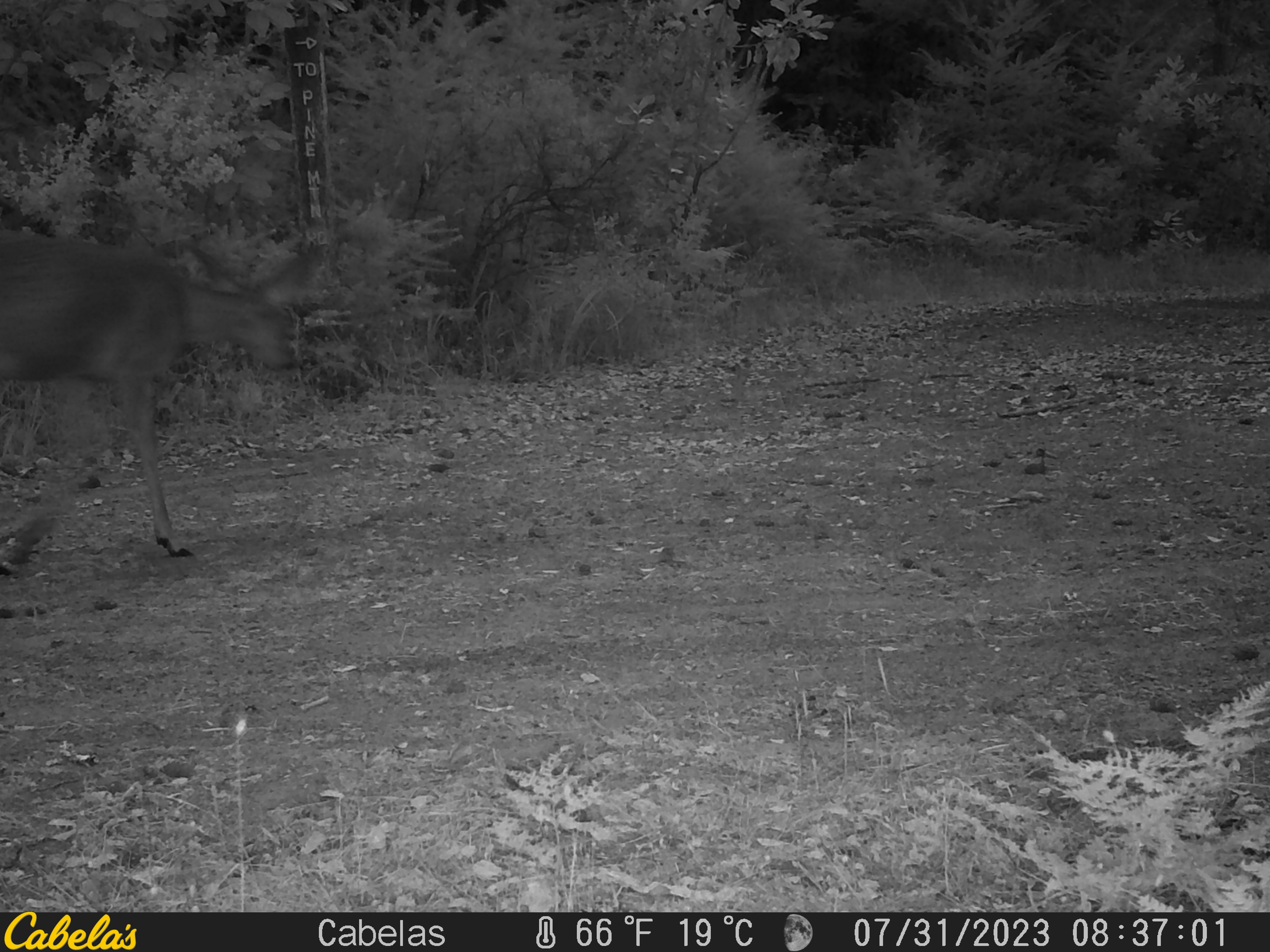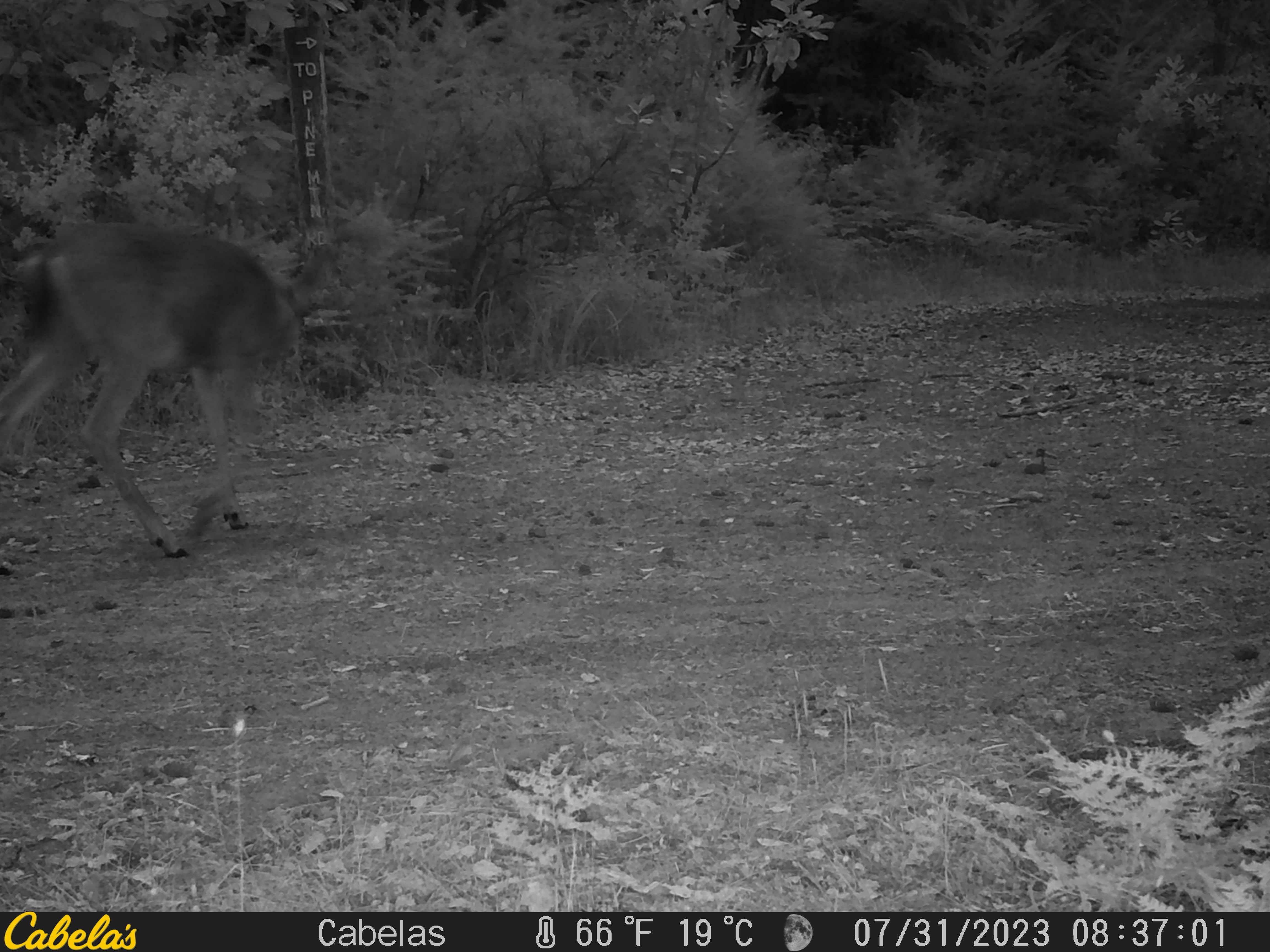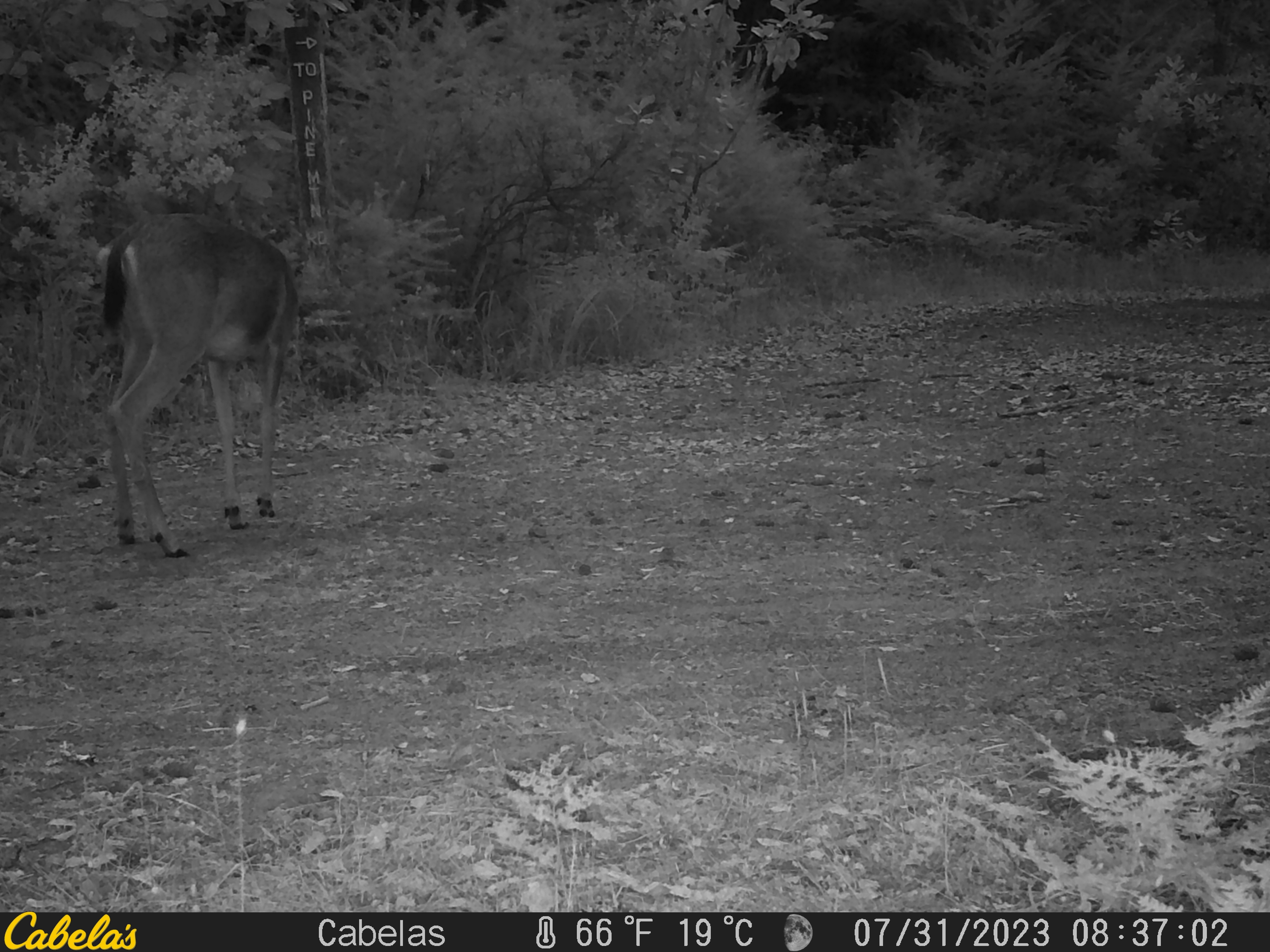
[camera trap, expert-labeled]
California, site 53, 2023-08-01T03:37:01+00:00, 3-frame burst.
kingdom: Animalia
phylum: Chordata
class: Mammalia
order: Artiodactyla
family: Cervidae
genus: Odocoileus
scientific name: Odocoileus hemionus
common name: mule deer